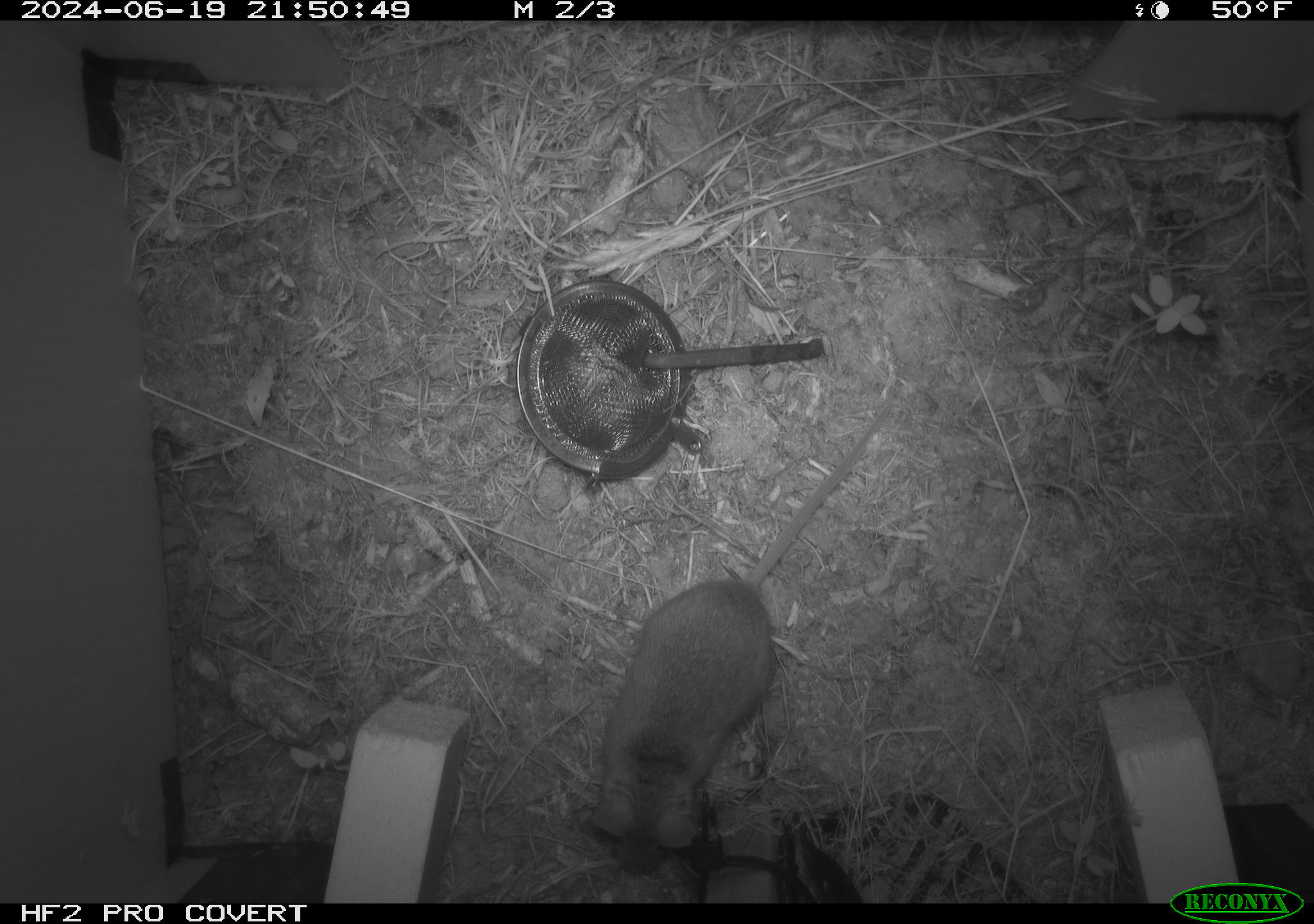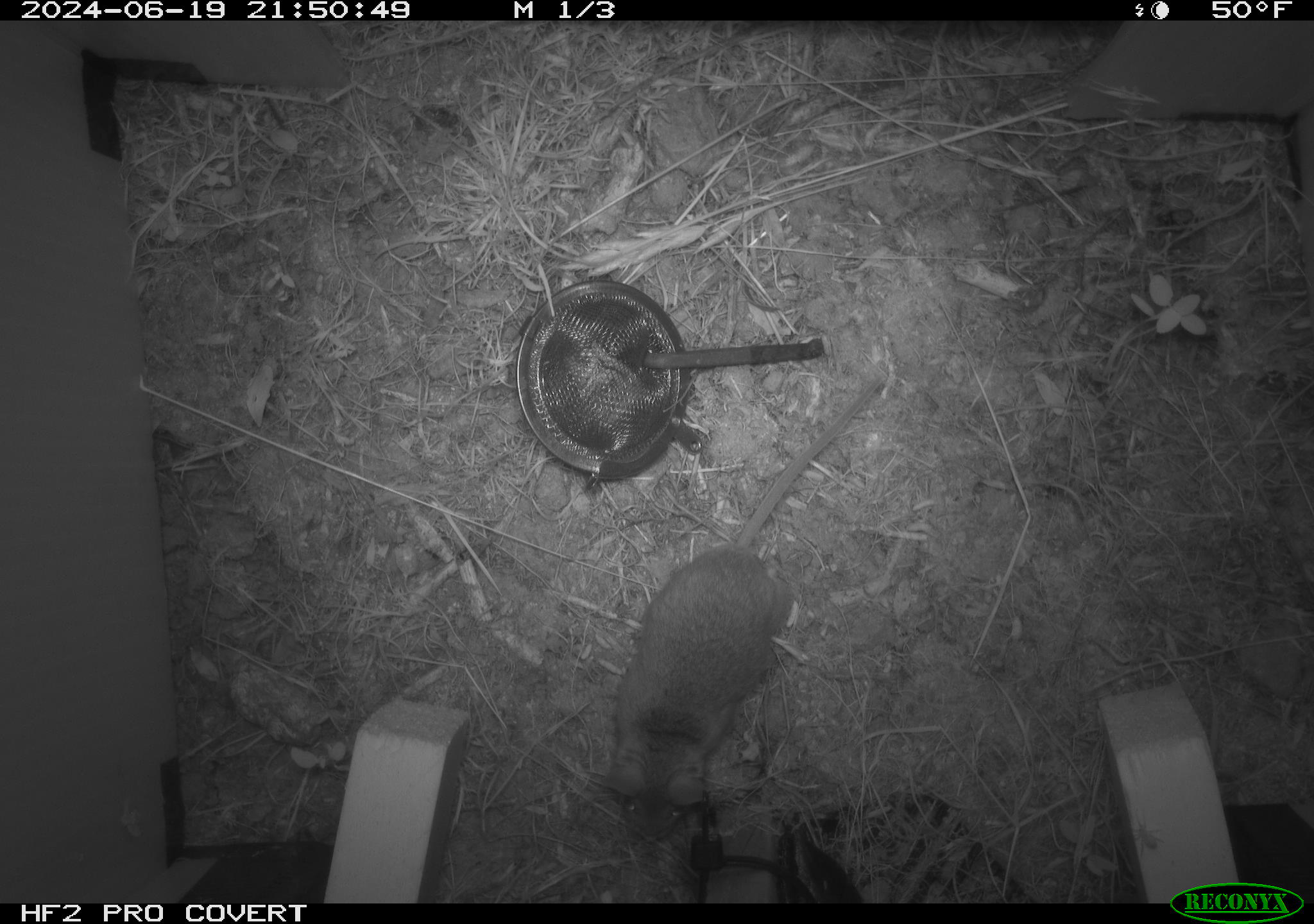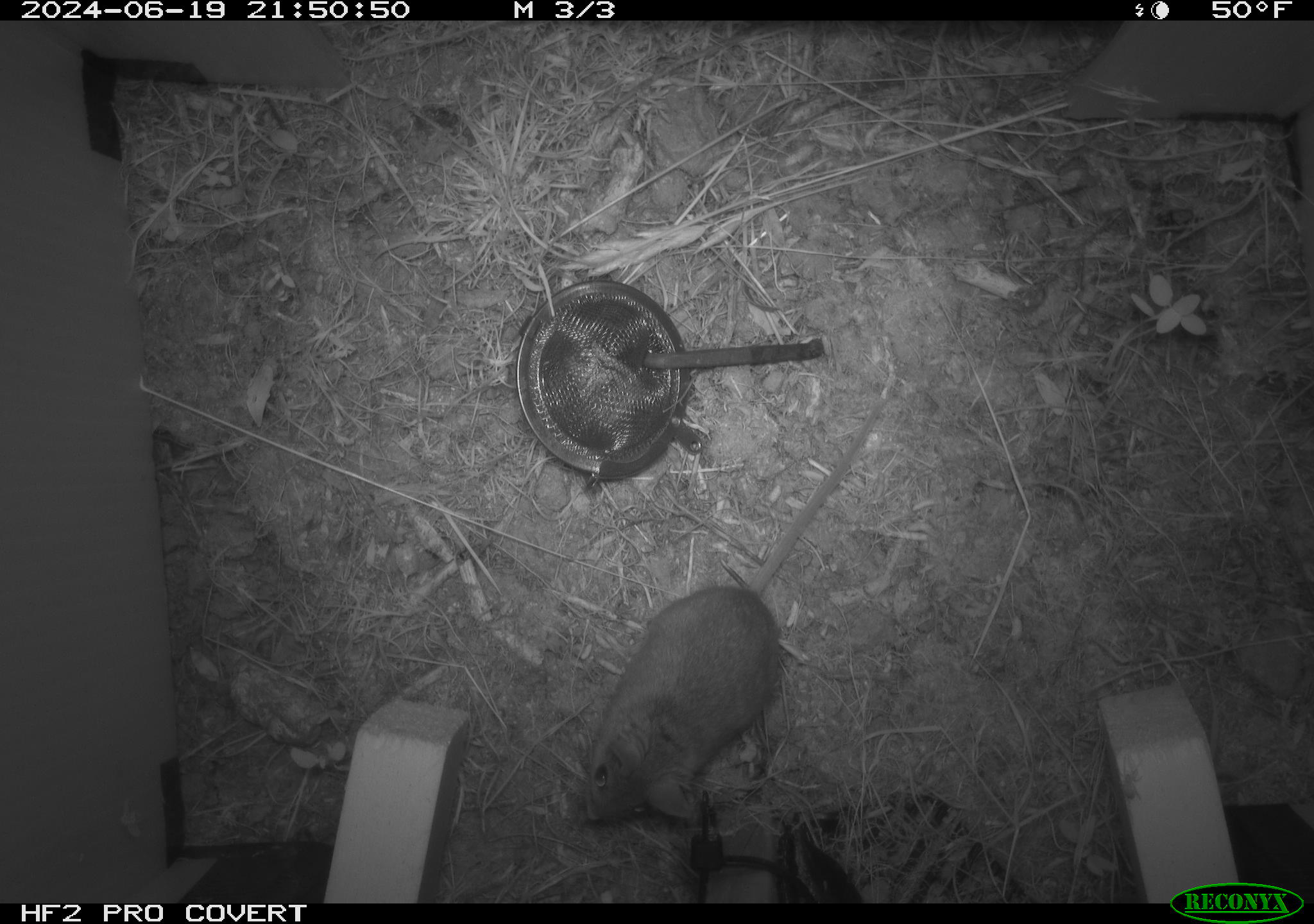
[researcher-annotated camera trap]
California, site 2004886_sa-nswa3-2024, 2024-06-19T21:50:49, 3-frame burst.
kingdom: Animalia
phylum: Chordata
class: Mammalia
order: Rodentia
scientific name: Rodentia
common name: rodent